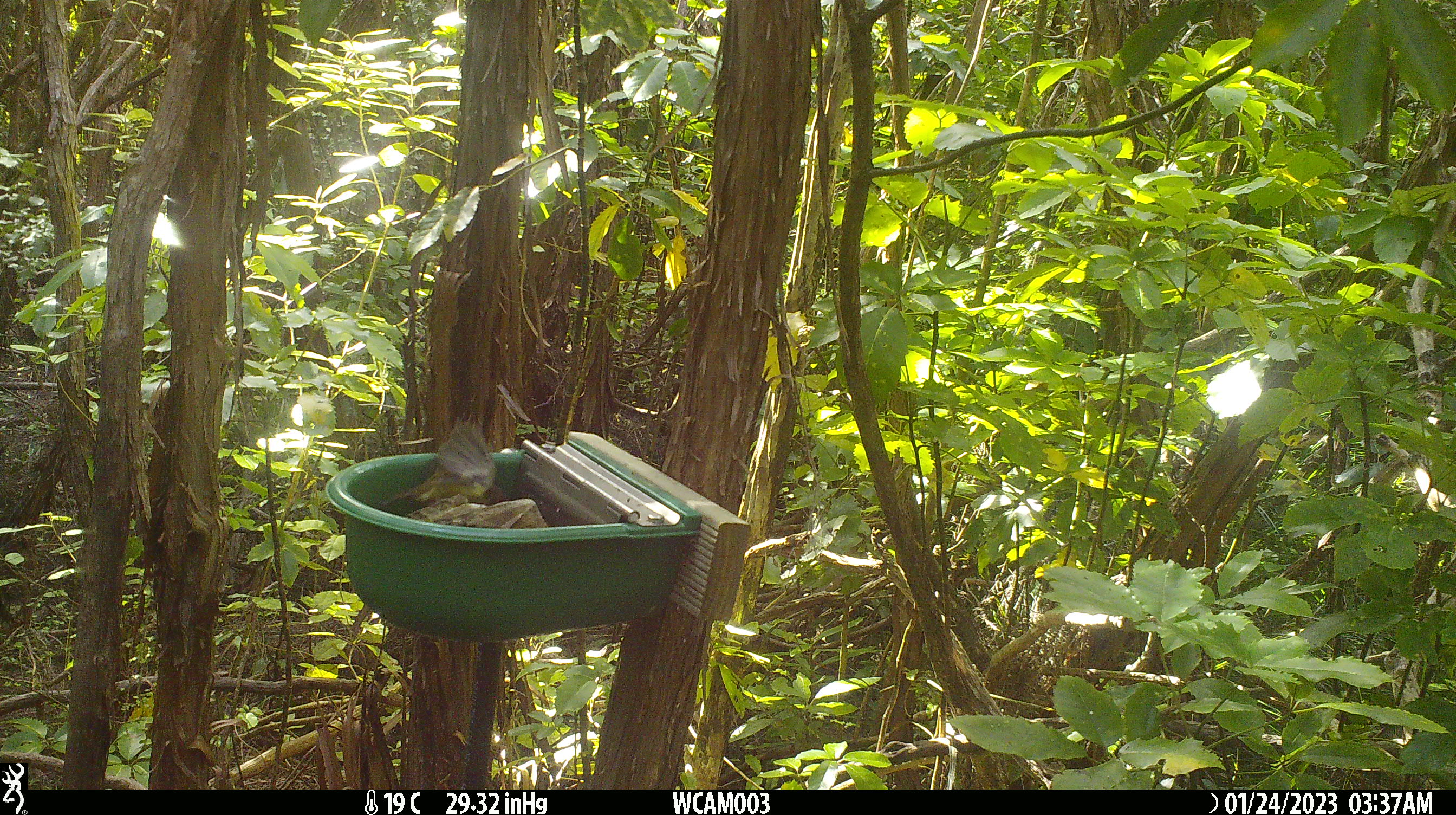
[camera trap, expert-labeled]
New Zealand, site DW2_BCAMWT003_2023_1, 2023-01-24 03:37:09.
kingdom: Animalia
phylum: Chordata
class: Aves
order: Passeriformes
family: Meliphagidae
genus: Anthornis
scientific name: Anthornis melanura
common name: new zealand bellbird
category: bellbird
Bellbird (new zealand bellbird) (Anthornis melanura).